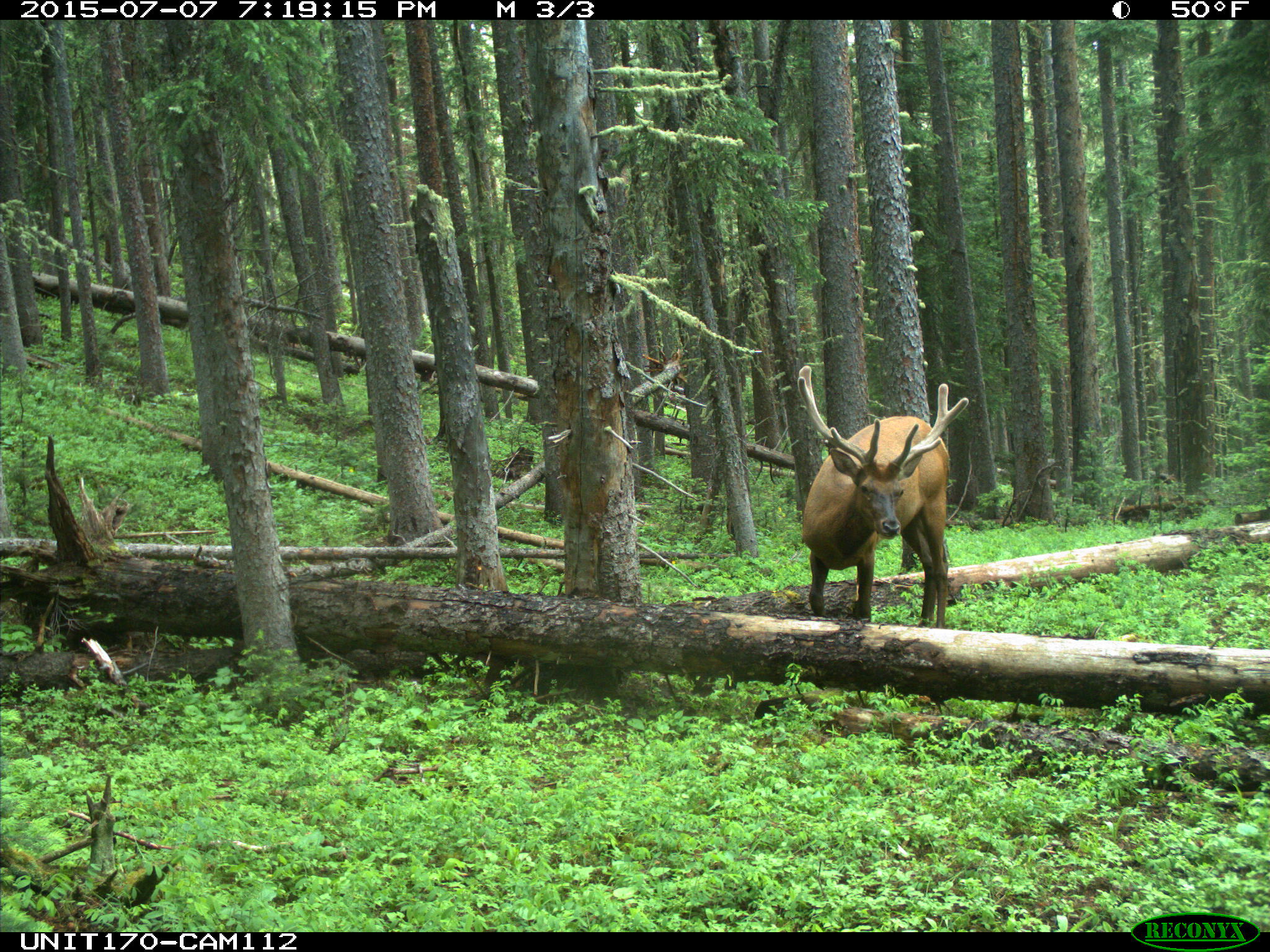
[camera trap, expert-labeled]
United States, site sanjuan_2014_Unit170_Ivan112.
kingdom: Animalia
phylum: Chordata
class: Mammalia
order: Artiodactyla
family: Cervidae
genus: Cervus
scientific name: Cervus elaphus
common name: red deer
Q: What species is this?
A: Cervus elaphus (red deer).